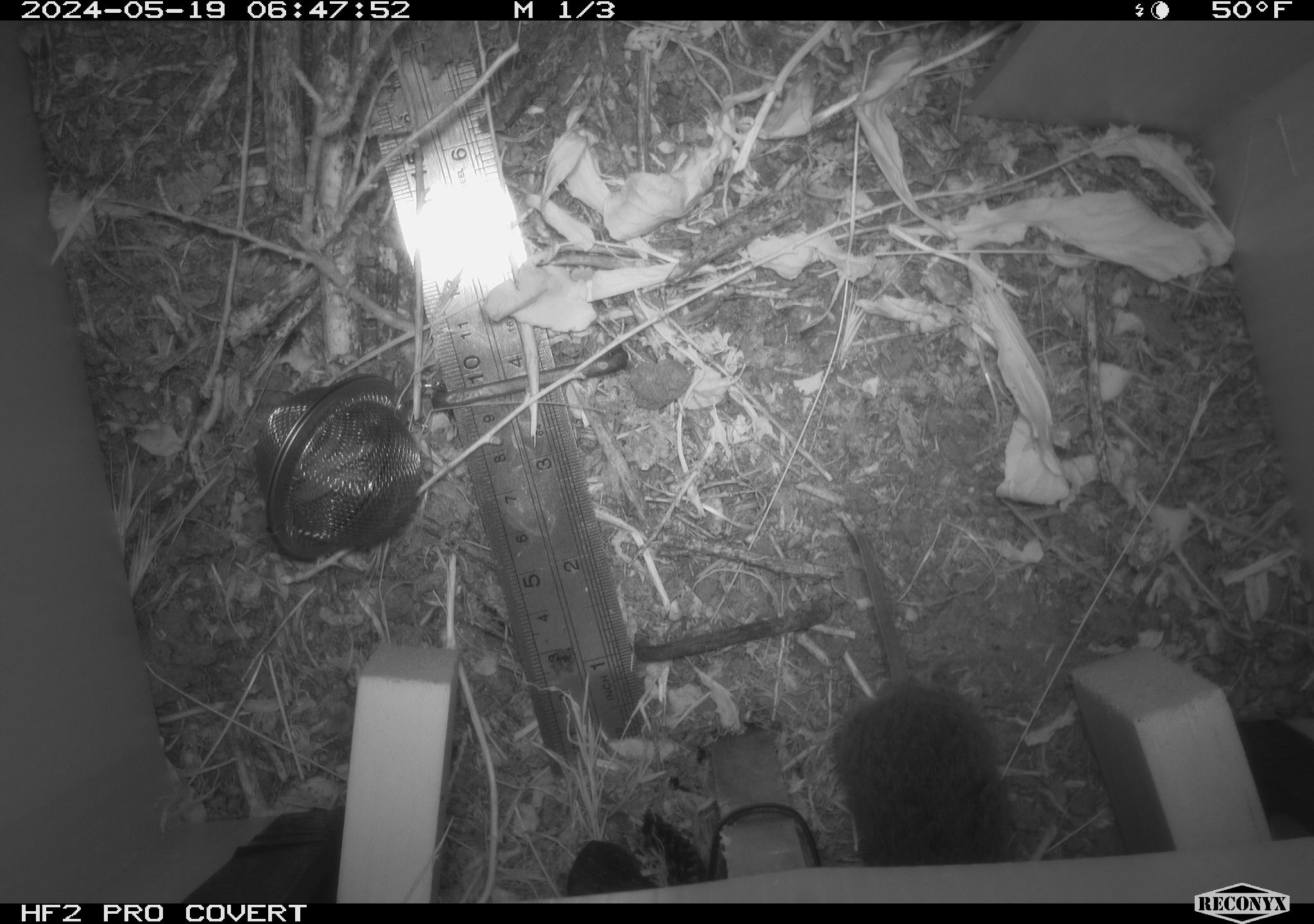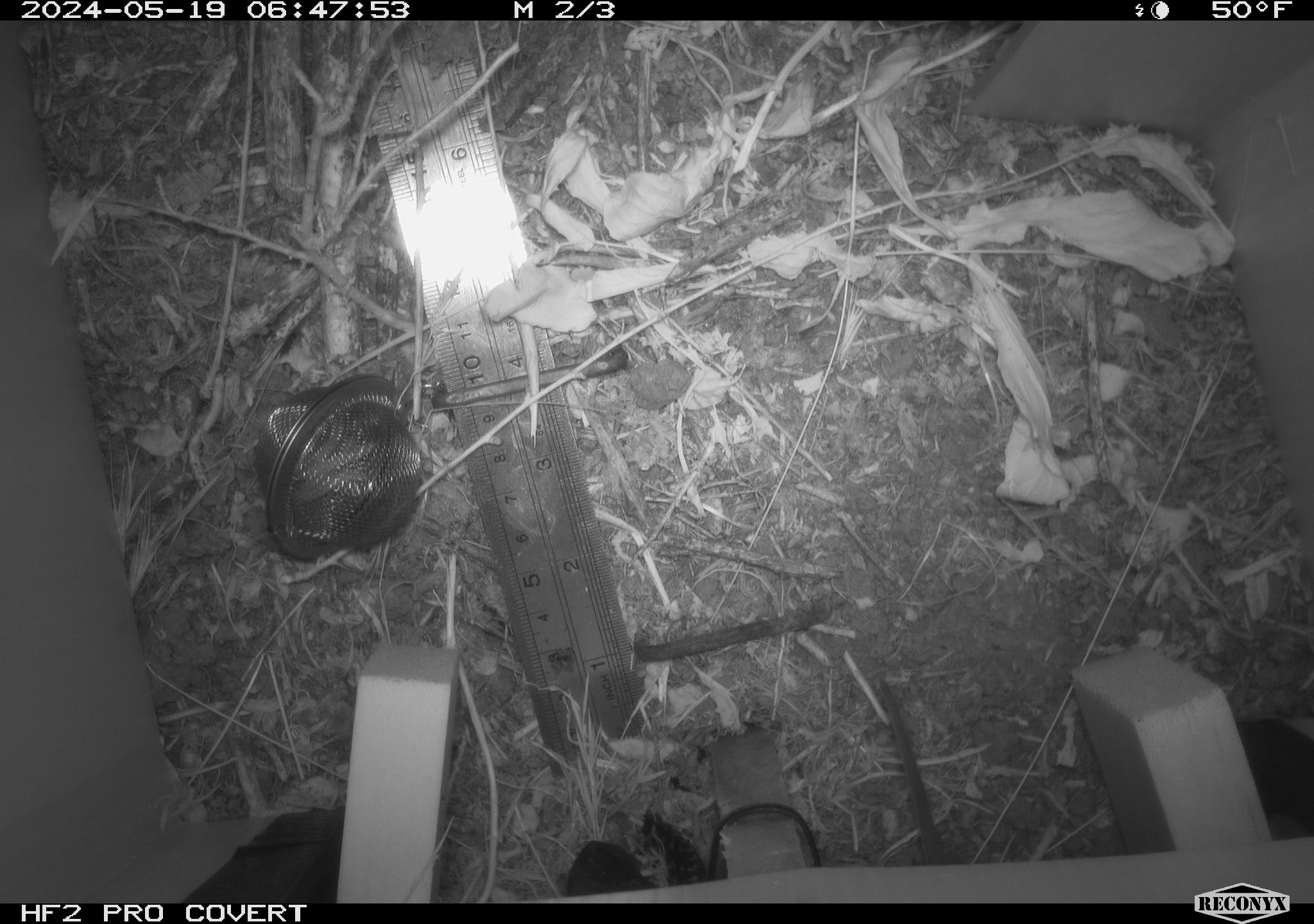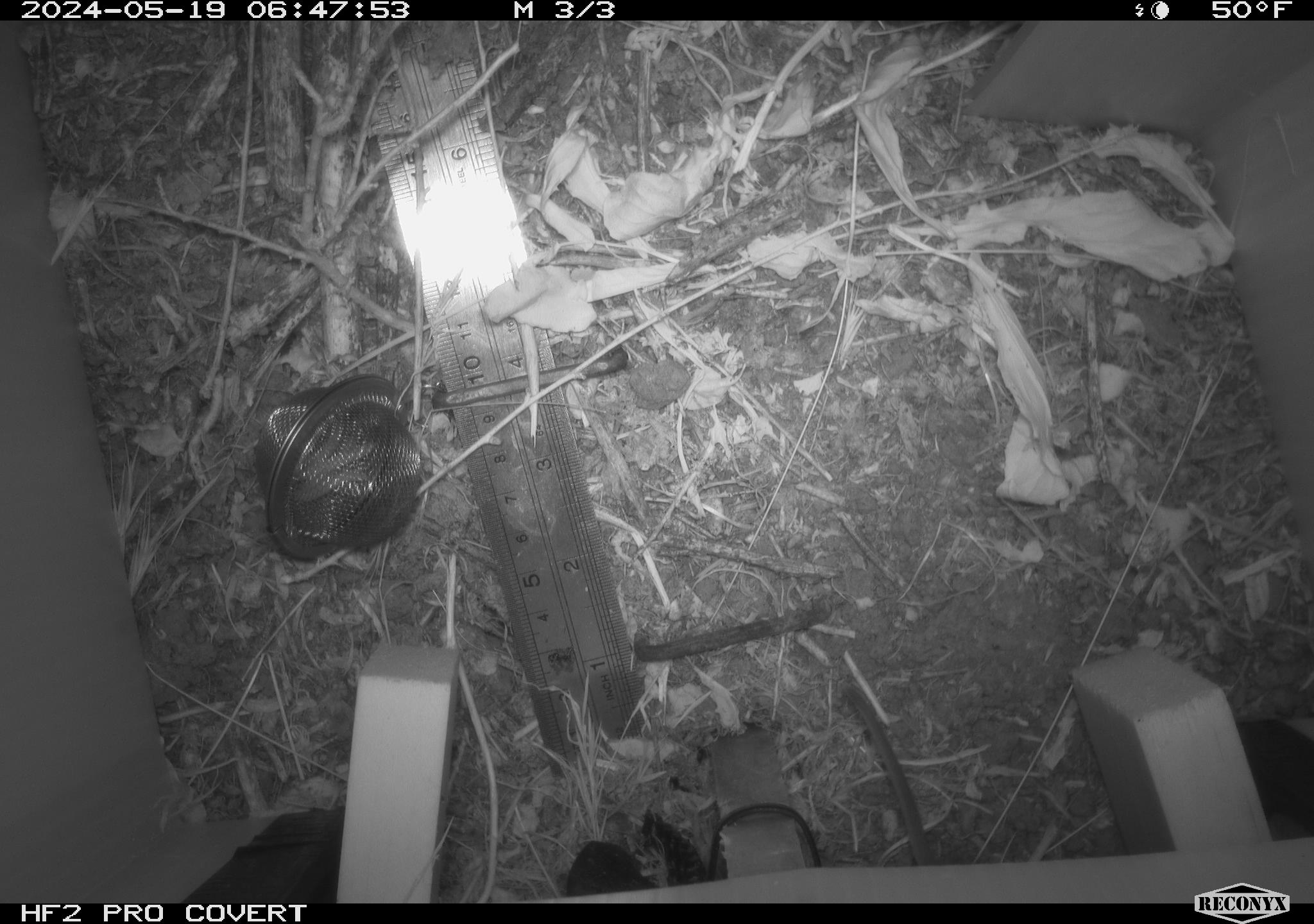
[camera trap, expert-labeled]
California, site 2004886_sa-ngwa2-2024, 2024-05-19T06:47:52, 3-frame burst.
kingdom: Animalia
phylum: Chordata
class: Mammalia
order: Rodentia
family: Cricetidae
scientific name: Arvicolinae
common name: voles, lemmings, and muskrats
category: arvicolinae subfamily